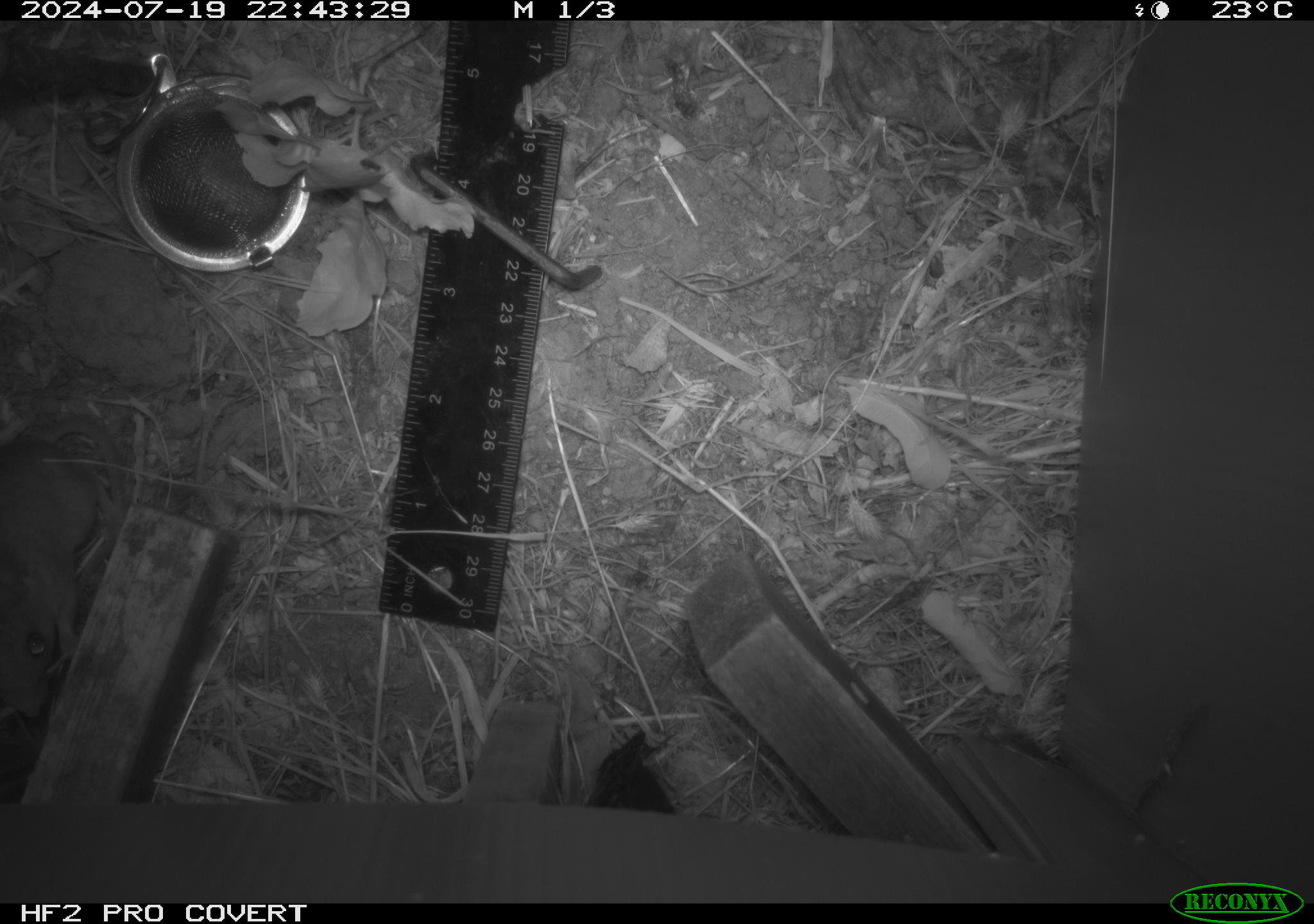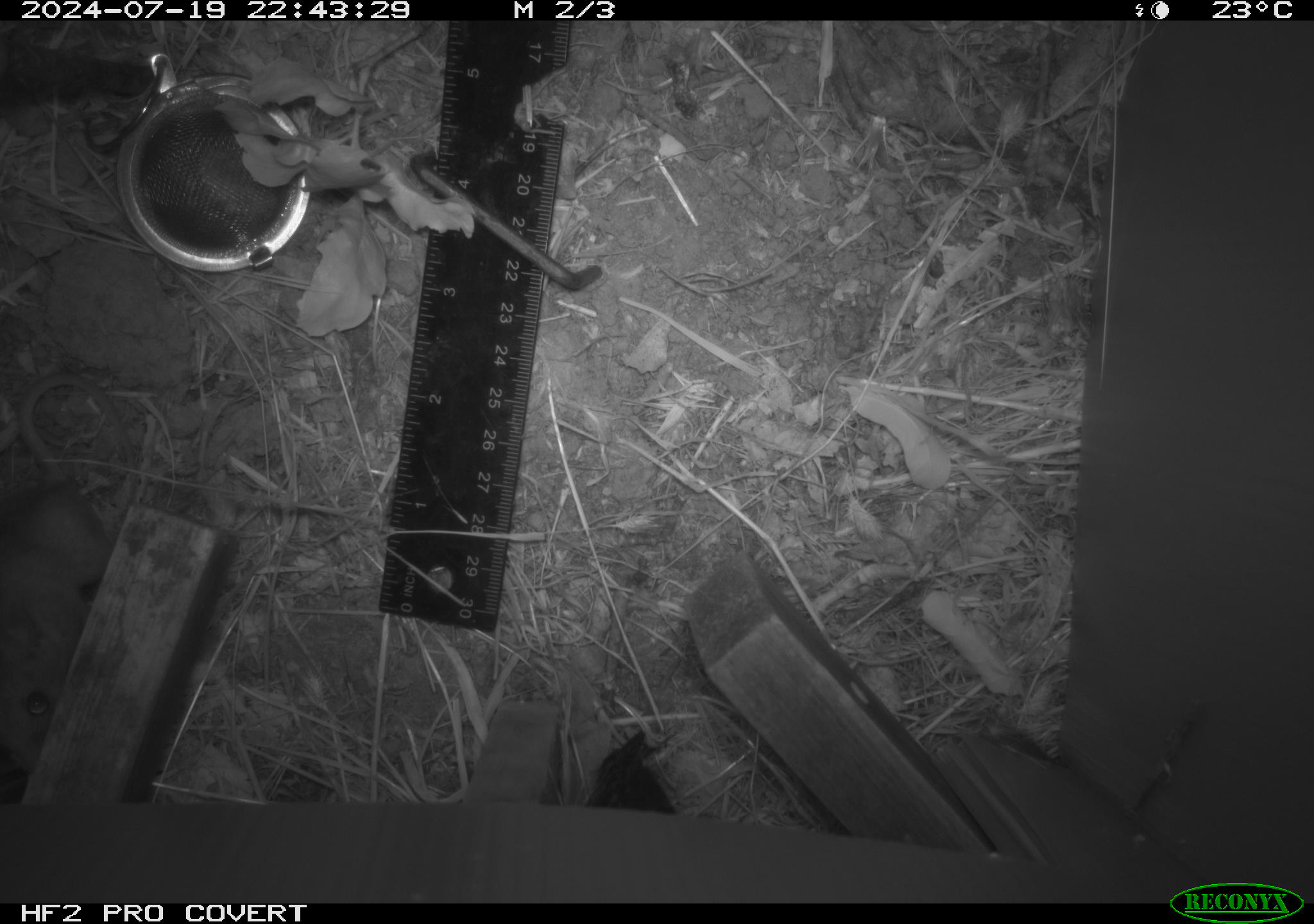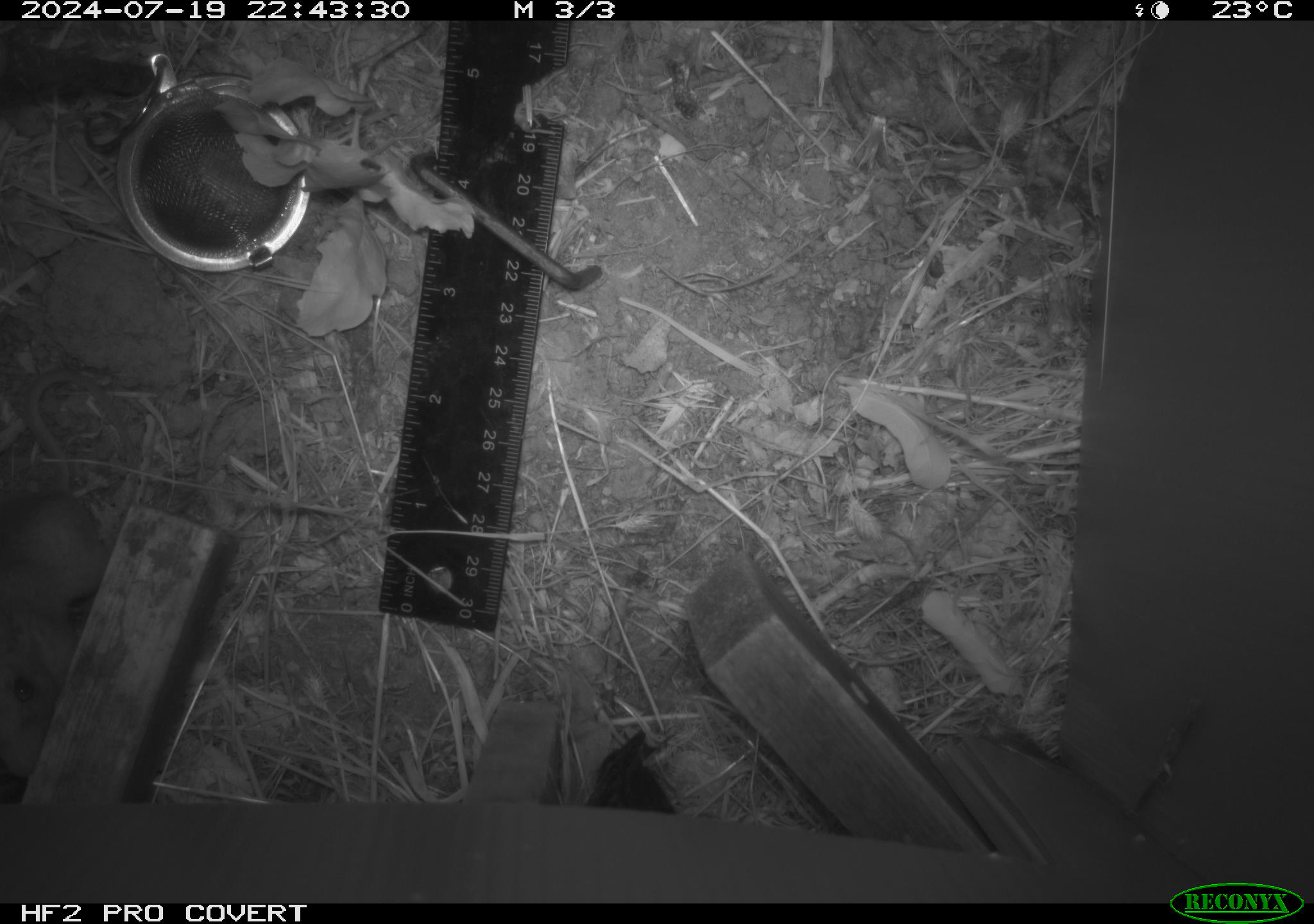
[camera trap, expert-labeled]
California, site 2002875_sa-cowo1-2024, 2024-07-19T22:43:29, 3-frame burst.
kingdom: Animalia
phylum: Chordata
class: Mammalia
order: Rodentia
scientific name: Rodentia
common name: mouse species